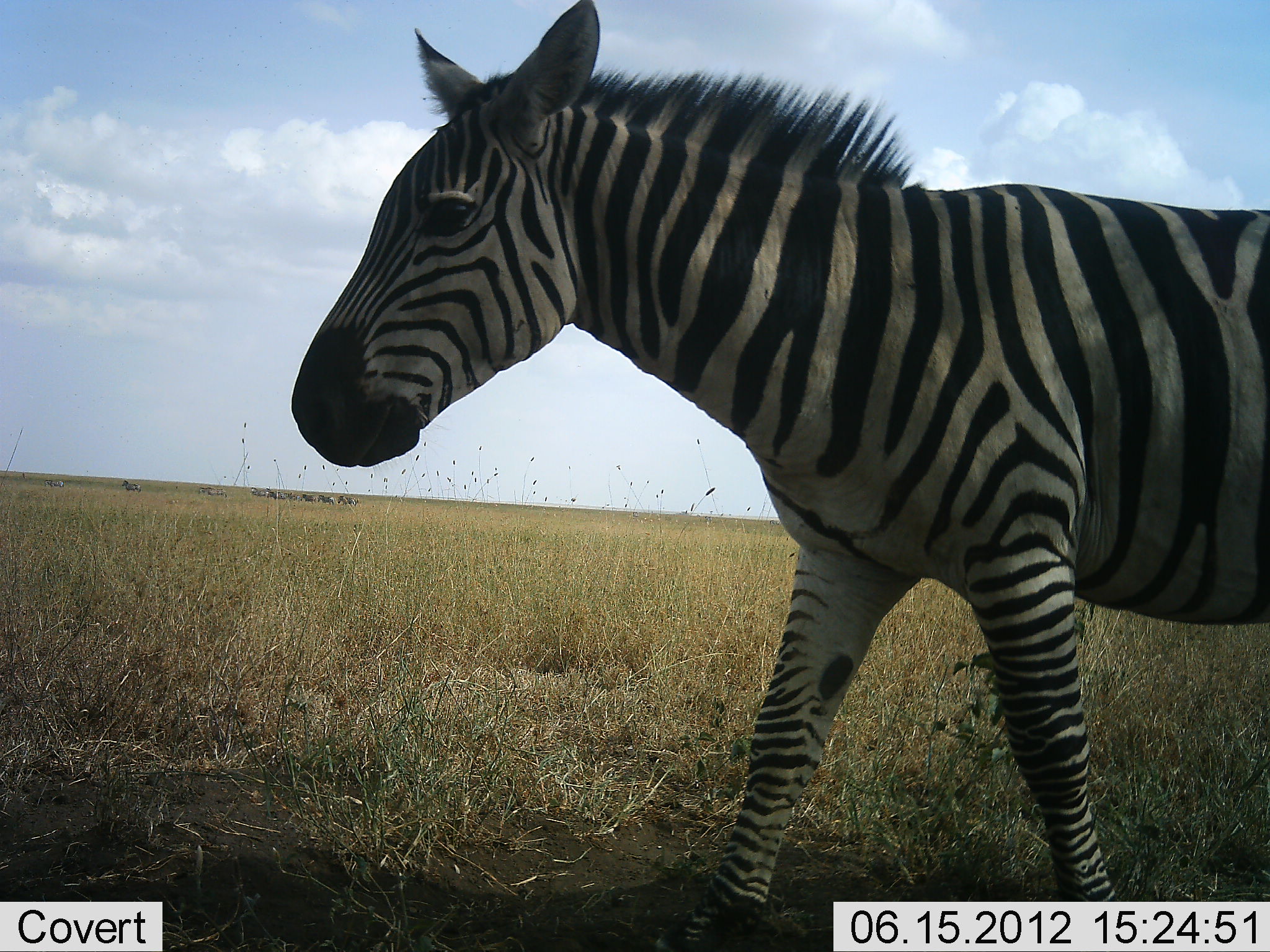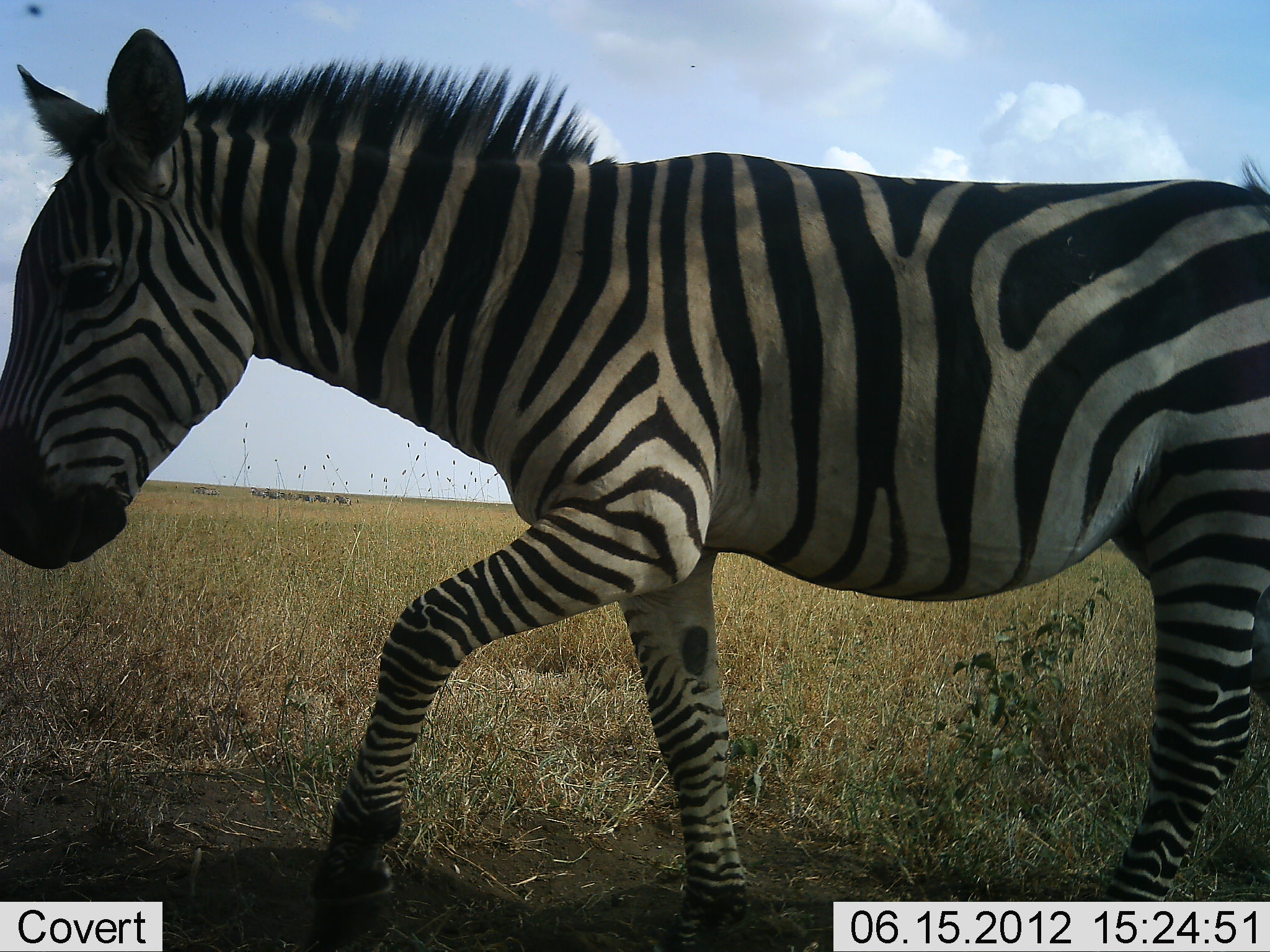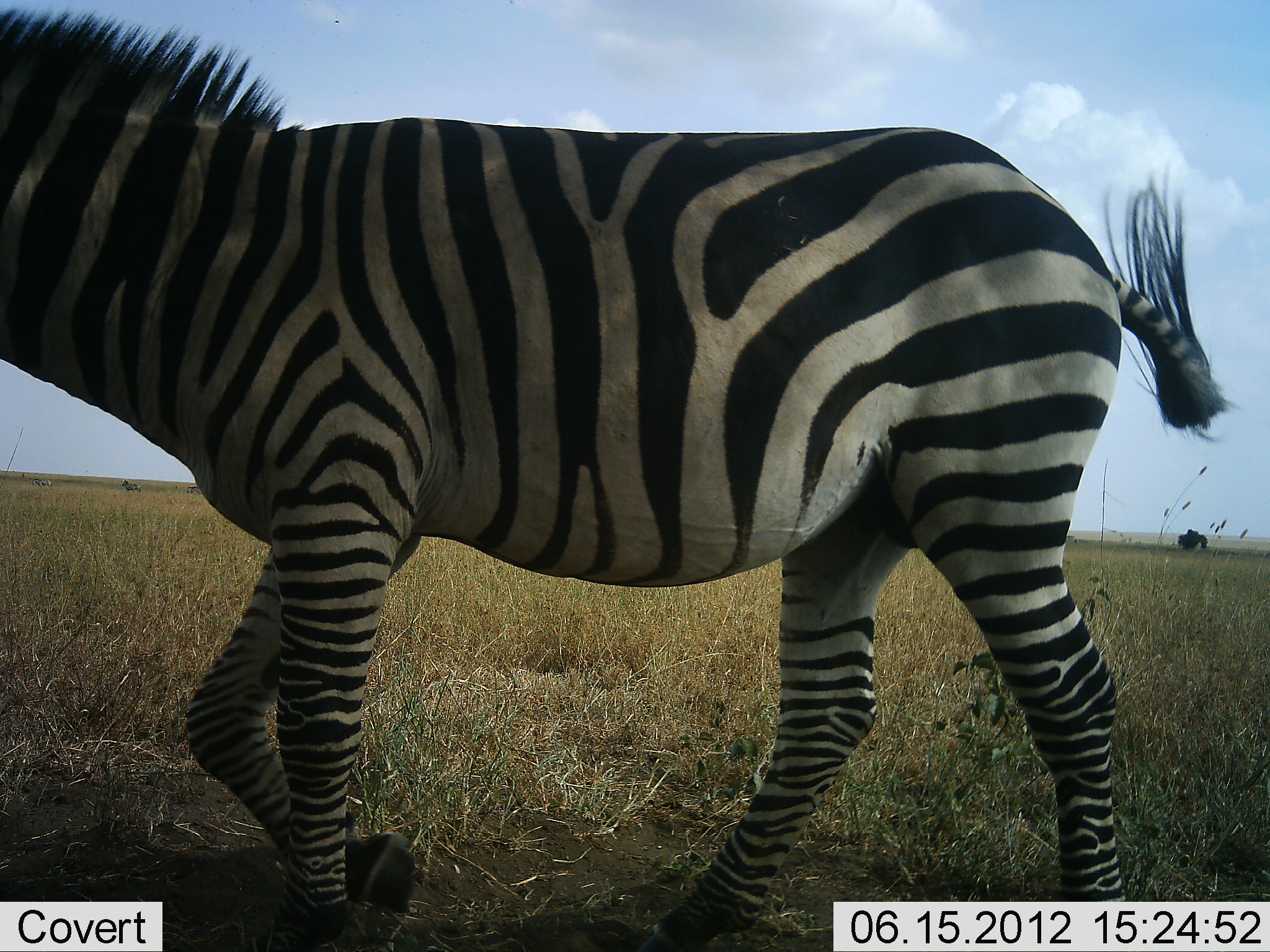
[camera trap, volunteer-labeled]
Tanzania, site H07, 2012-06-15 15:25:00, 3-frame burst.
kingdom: Animalia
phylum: Chordata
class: Mammalia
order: Perissodactyla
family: Equidae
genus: Equus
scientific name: Equus quagga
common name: plains zebra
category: zebra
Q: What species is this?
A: Zebra (plains zebra) (Equus quagga).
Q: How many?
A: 1.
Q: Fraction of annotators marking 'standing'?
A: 18%.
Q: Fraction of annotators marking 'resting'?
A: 0%.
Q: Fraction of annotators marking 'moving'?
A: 82%.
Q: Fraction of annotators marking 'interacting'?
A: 0%.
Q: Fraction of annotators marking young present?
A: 0%.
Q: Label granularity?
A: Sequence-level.